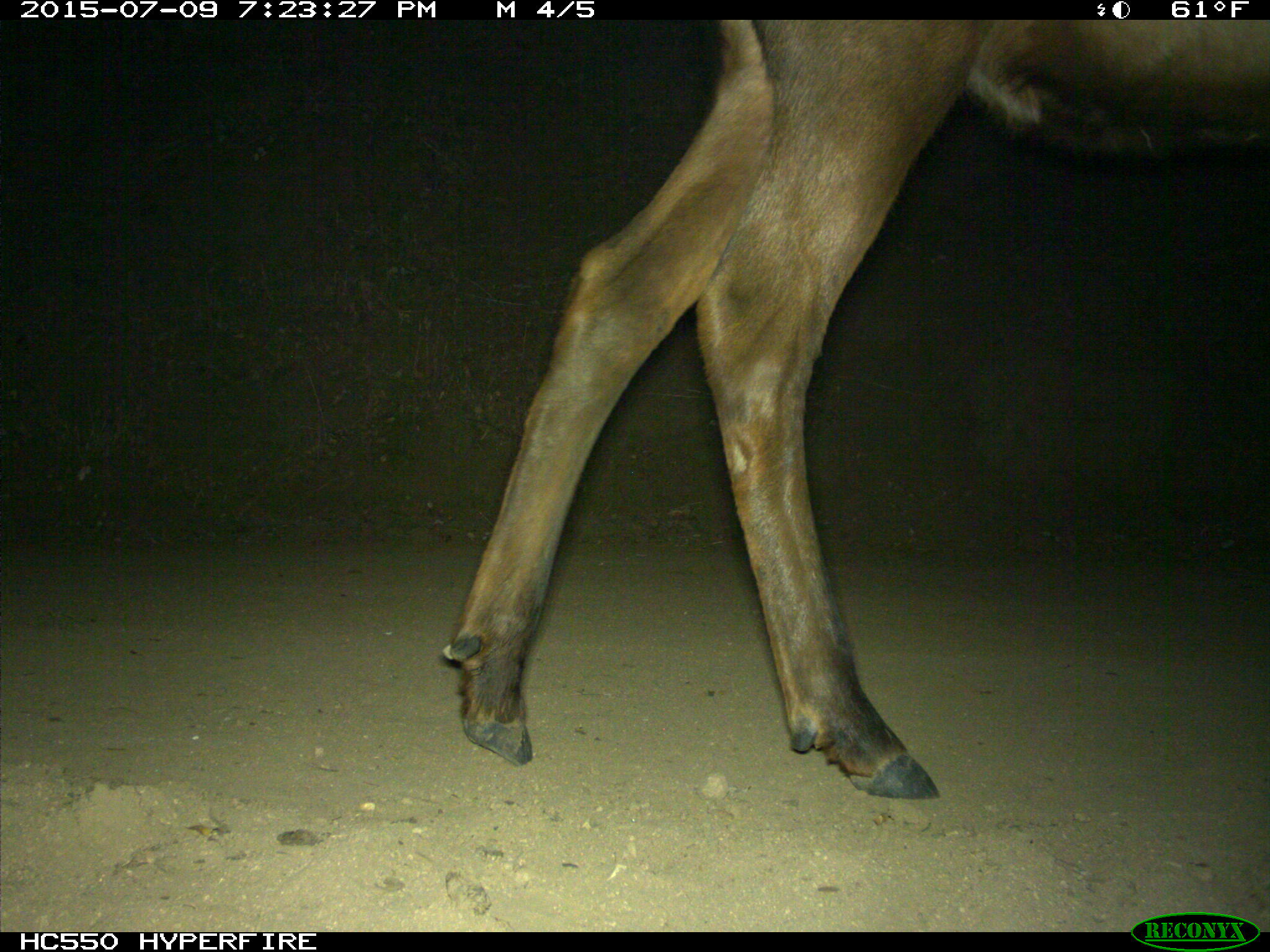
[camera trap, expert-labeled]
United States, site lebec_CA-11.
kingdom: Animalia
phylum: Chordata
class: Mammalia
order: Artiodactyla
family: Cervidae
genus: Cervus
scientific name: Cervus canadensis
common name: elk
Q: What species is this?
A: Cervus canadensis (elk).